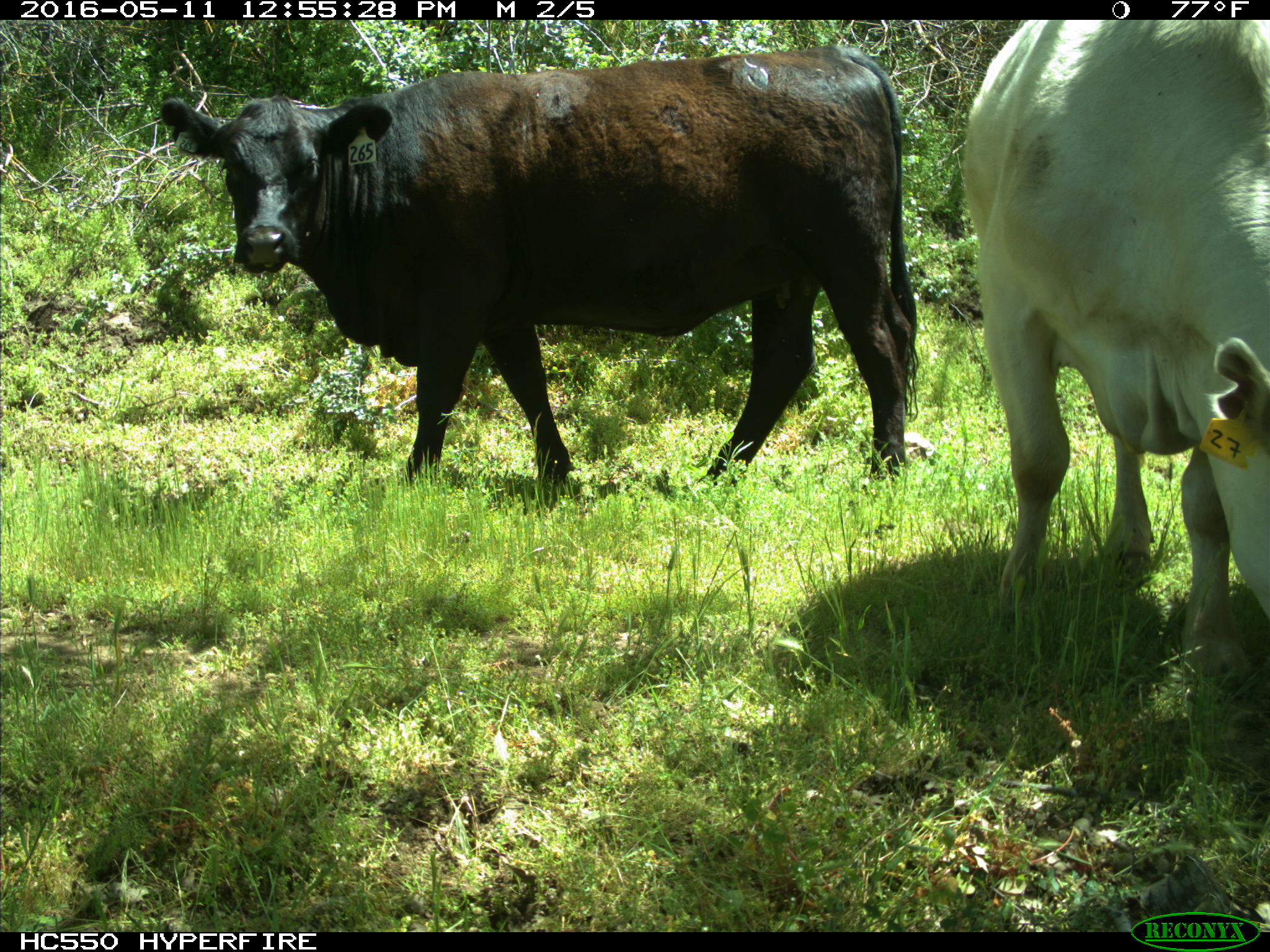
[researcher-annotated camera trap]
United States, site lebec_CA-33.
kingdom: Animalia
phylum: Chordata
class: Mammalia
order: Artiodactyla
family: Bovidae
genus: Bos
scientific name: Bos taurus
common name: domestic cow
Bos taurus (domestic cow).